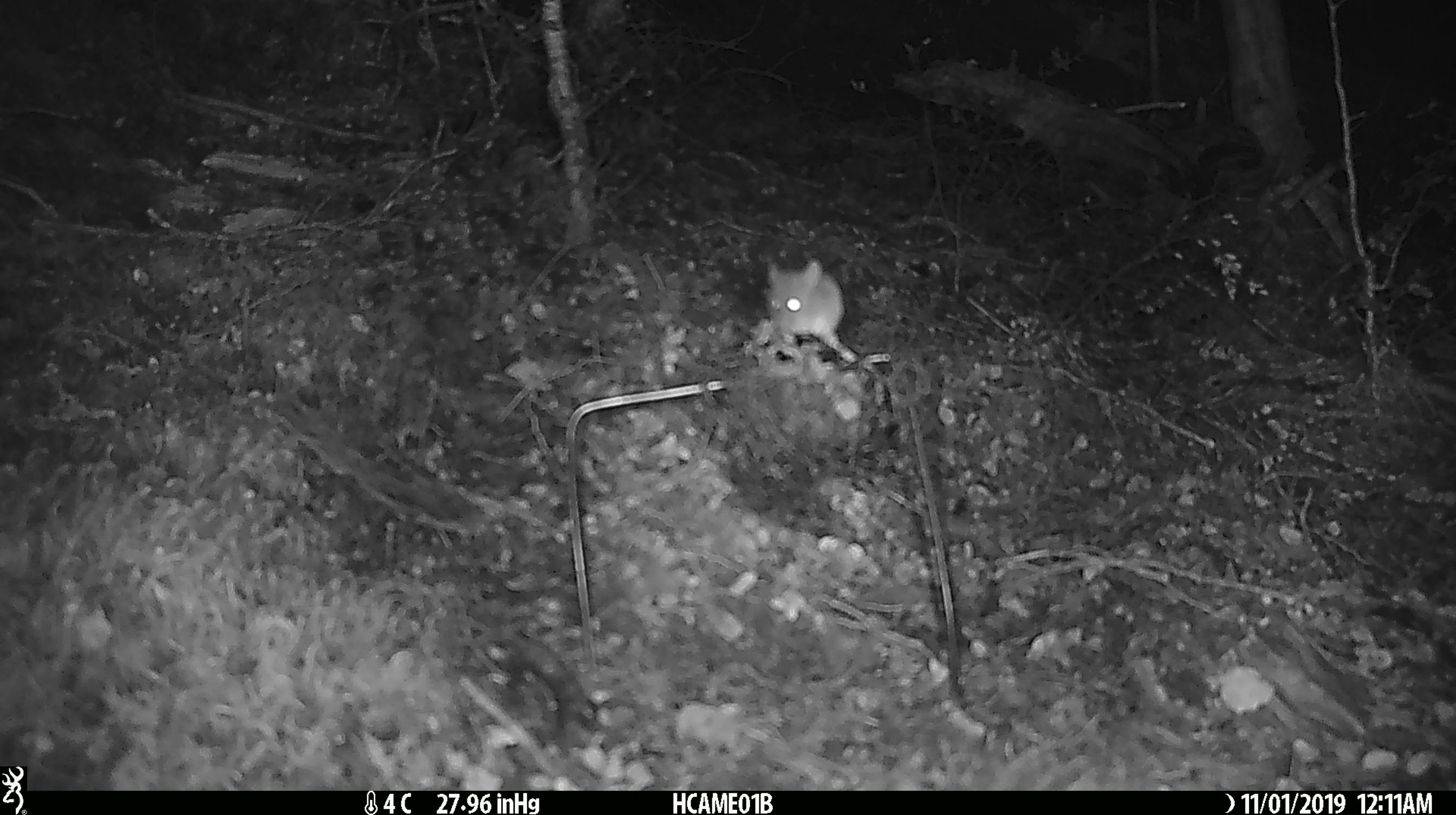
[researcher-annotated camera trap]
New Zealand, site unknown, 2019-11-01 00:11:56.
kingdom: Animalia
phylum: Chordata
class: Mammalia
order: Rodentia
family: Muridae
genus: Mus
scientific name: Mus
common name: mouse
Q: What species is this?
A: Mouse (Mus).